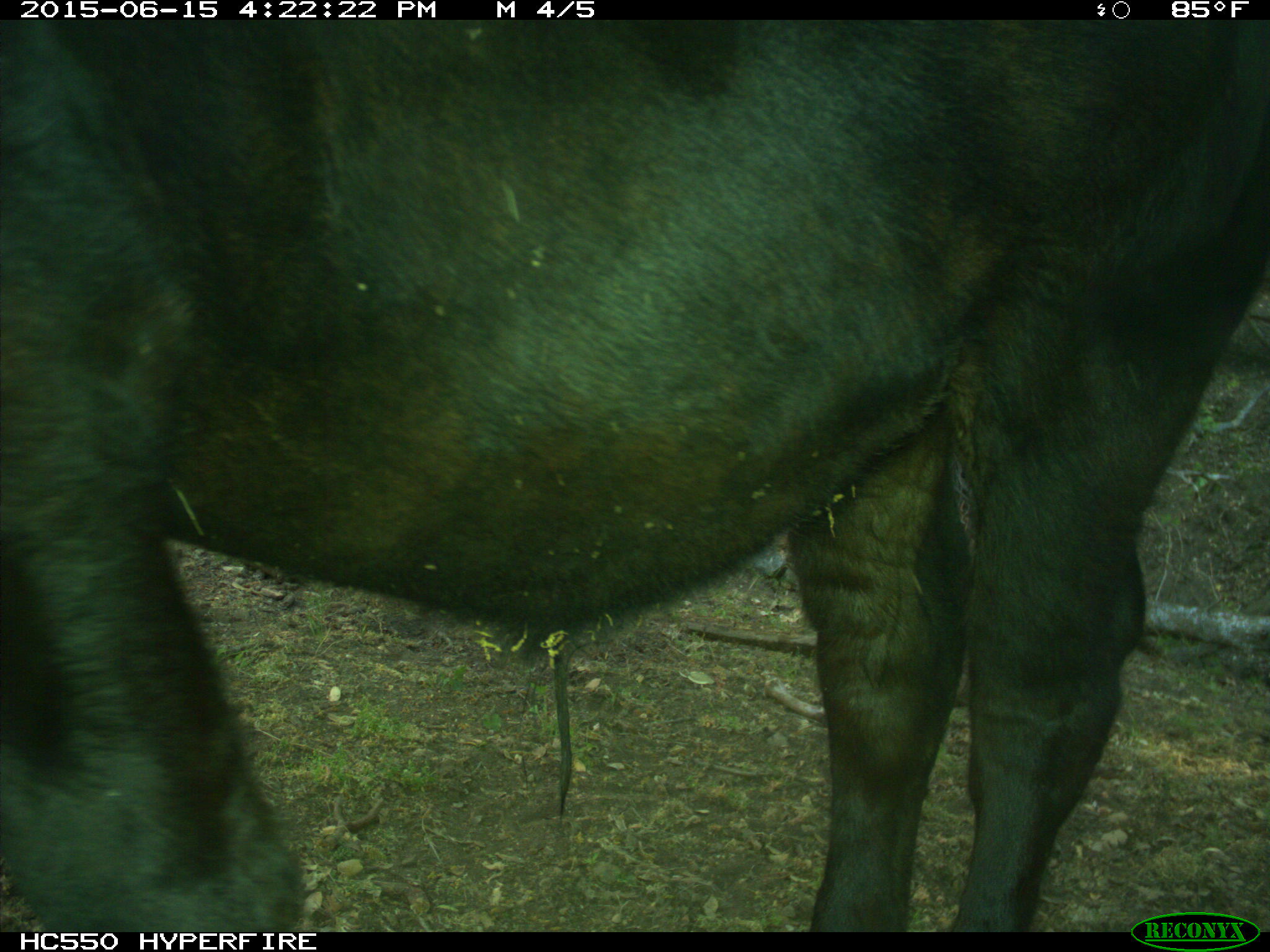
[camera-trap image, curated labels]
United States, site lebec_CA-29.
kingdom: Animalia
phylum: Chordata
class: Mammalia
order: Artiodactyla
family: Bovidae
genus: Bos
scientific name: Bos taurus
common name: domestic cow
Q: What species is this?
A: Bos taurus (domestic cow).